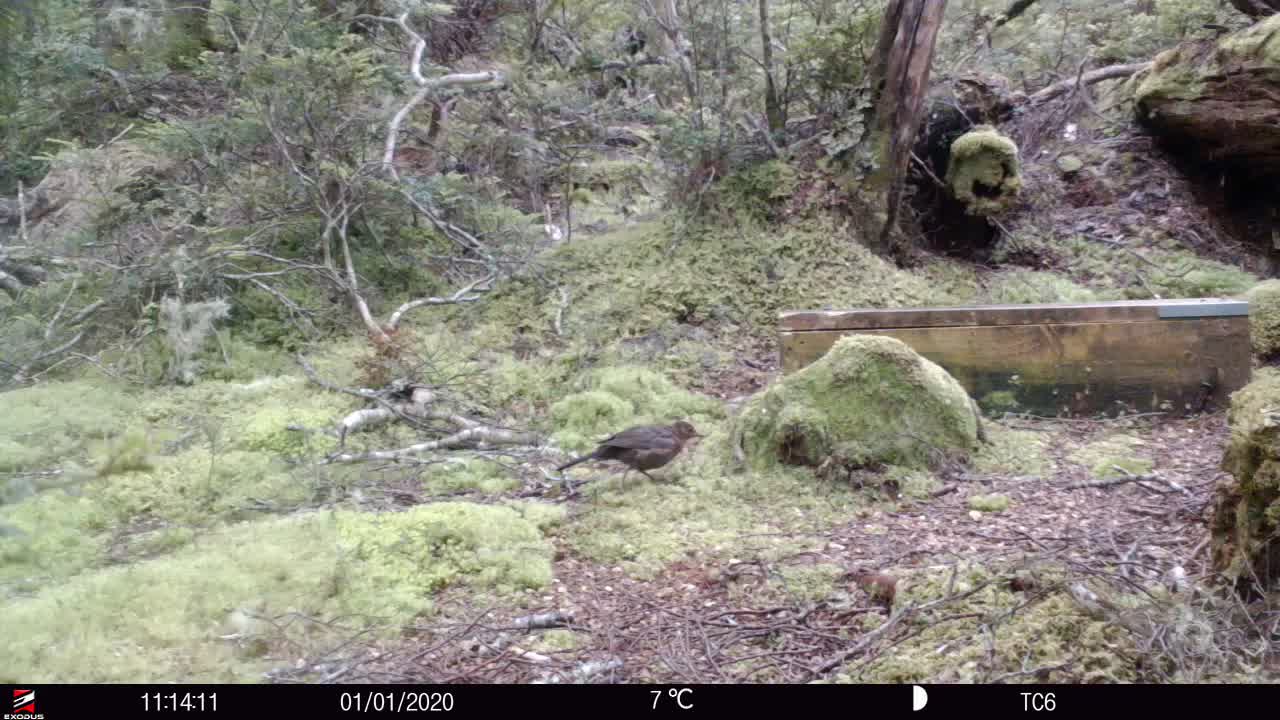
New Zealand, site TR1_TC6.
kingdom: Animalia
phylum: Chordata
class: Aves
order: Passeriformes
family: Turdidae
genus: Turdus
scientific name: Turdus merula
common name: eurasian blackbird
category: blackbird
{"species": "blackbird (eurasian blackbird) (Turdus merula)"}